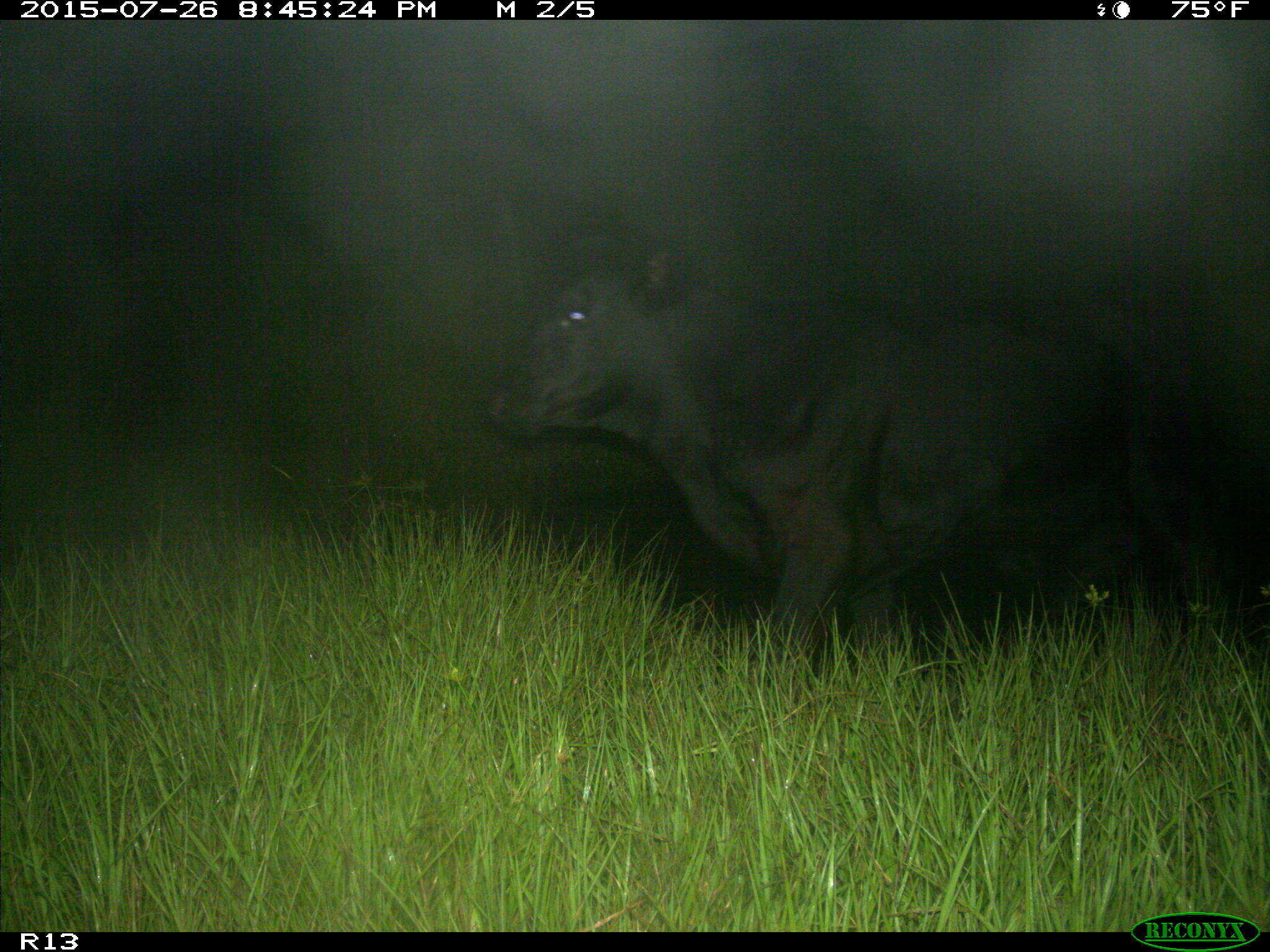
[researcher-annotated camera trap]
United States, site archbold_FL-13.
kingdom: Animalia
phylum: Chordata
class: Mammalia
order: Artiodactyla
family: Bovidae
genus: Bos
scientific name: Bos taurus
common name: domestic cow